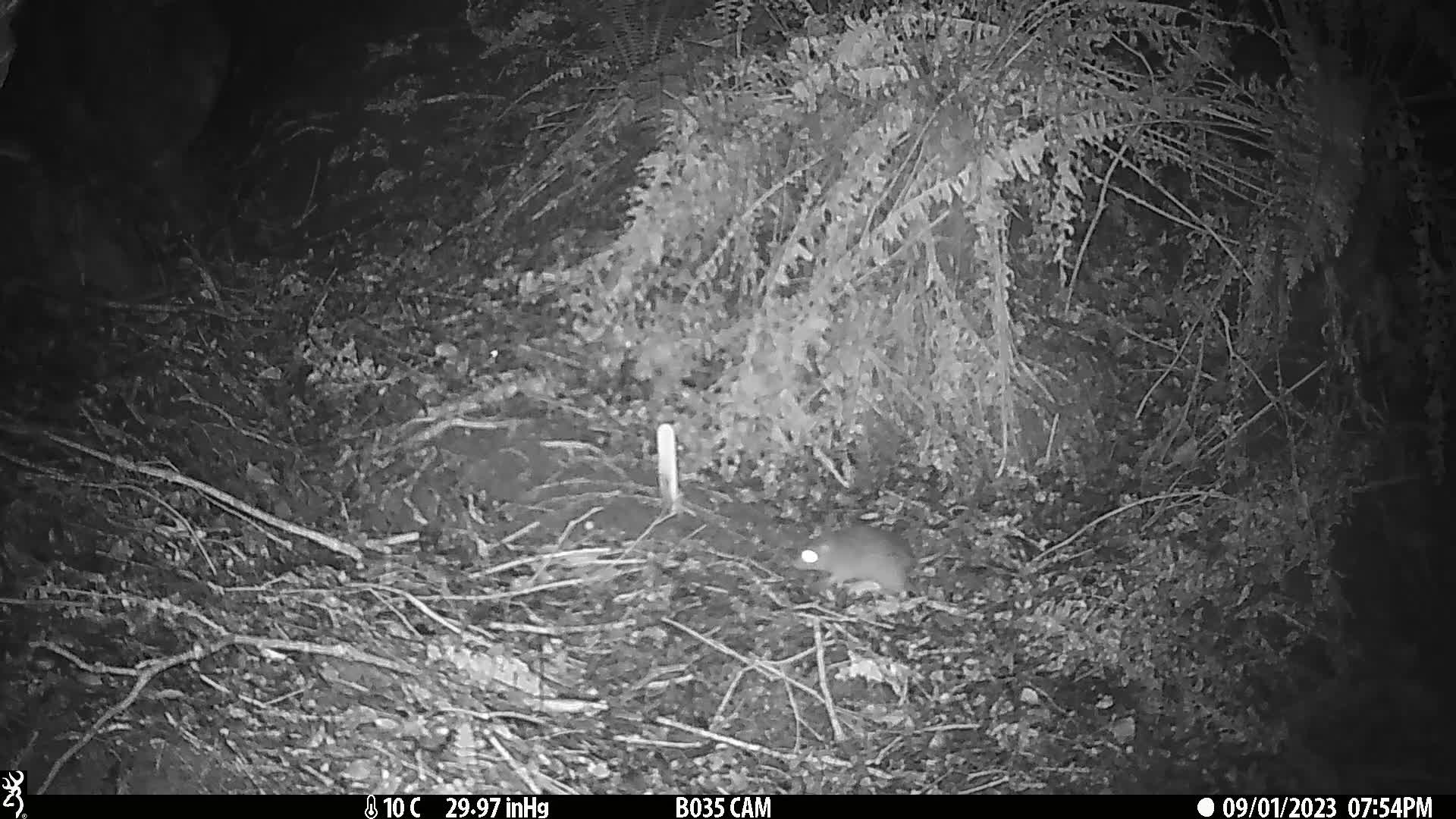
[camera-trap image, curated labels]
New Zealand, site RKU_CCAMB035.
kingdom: Animalia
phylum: Chordata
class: Mammalia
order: Rodentia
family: Muridae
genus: Rattus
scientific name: Rattus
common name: rat